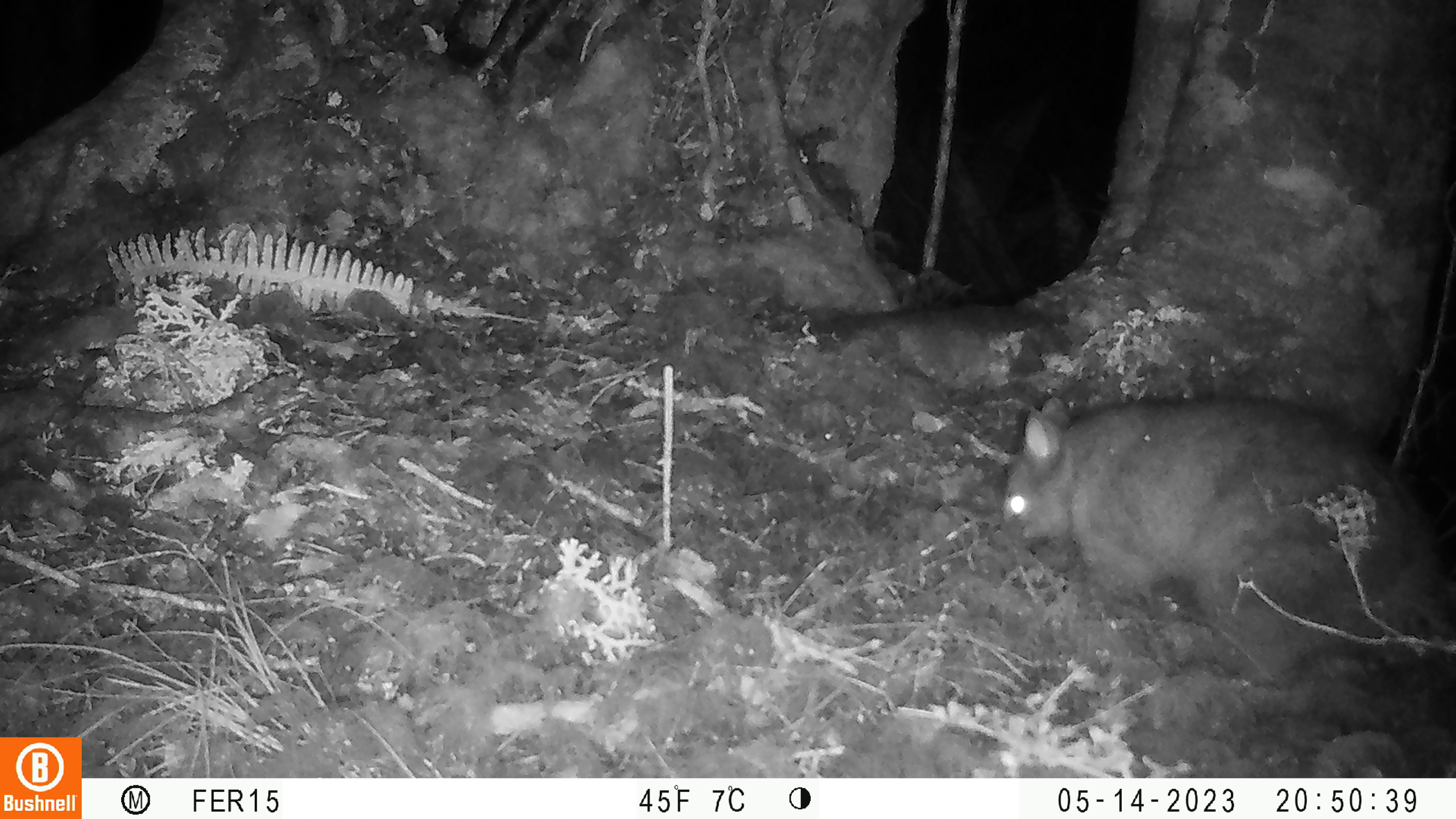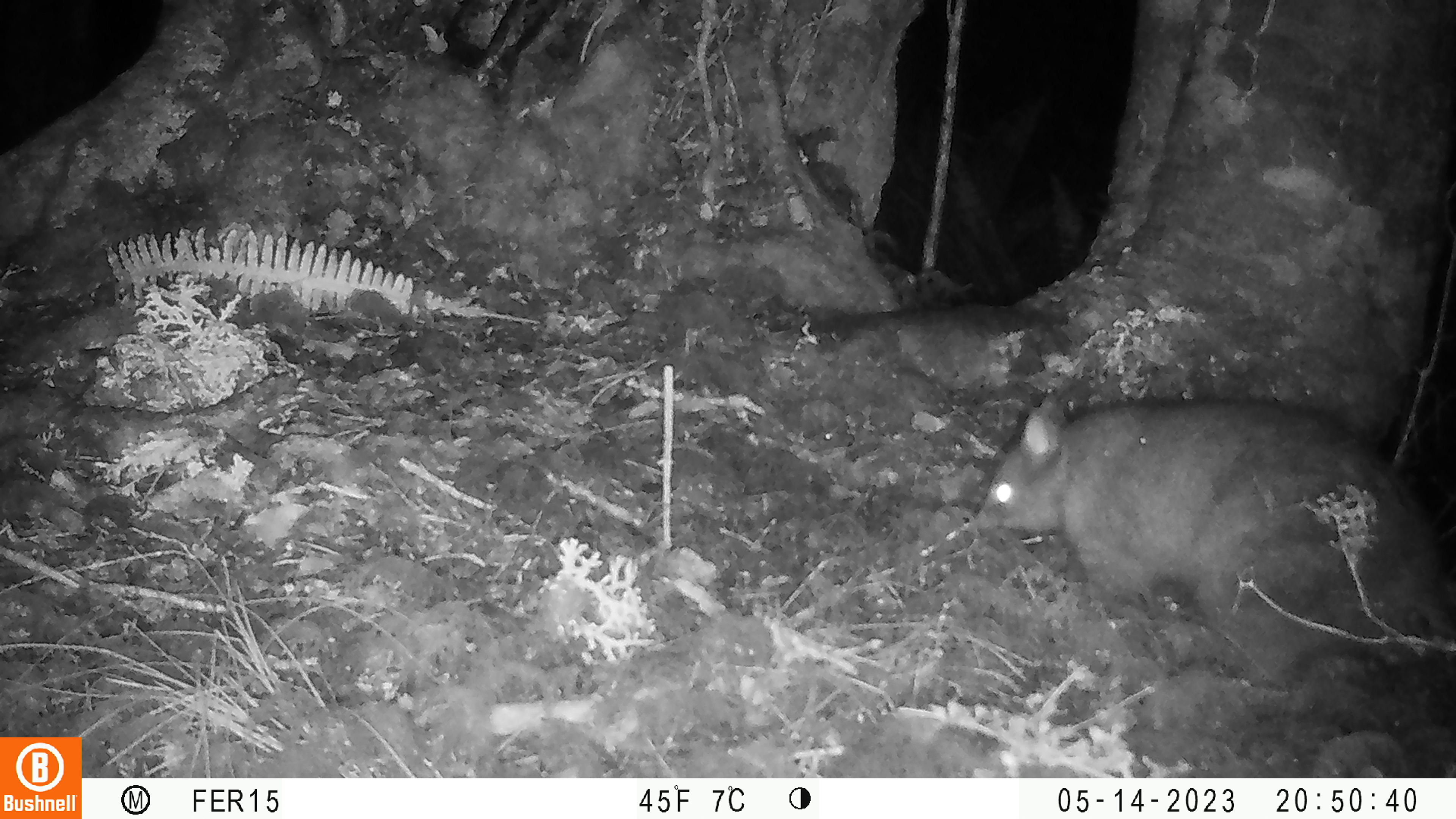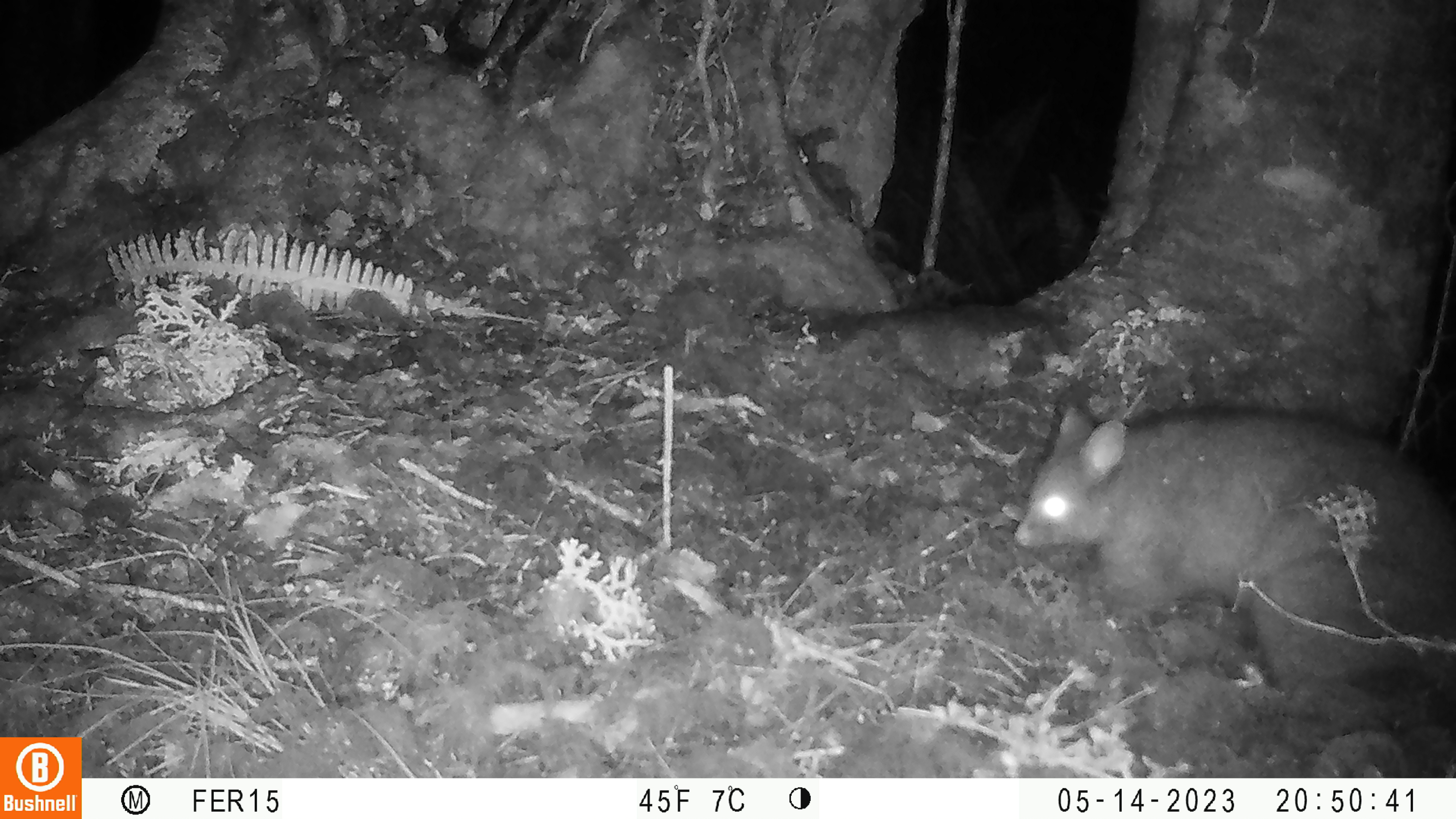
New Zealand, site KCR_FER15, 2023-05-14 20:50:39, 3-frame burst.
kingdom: Animalia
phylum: Chordata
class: Mammalia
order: Diprotodontia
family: Phalangeridae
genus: Trichosurus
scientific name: Trichosurus vulpecula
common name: common brushtail possum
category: possum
Possum (common brushtail possum) (Trichosurus vulpecula).